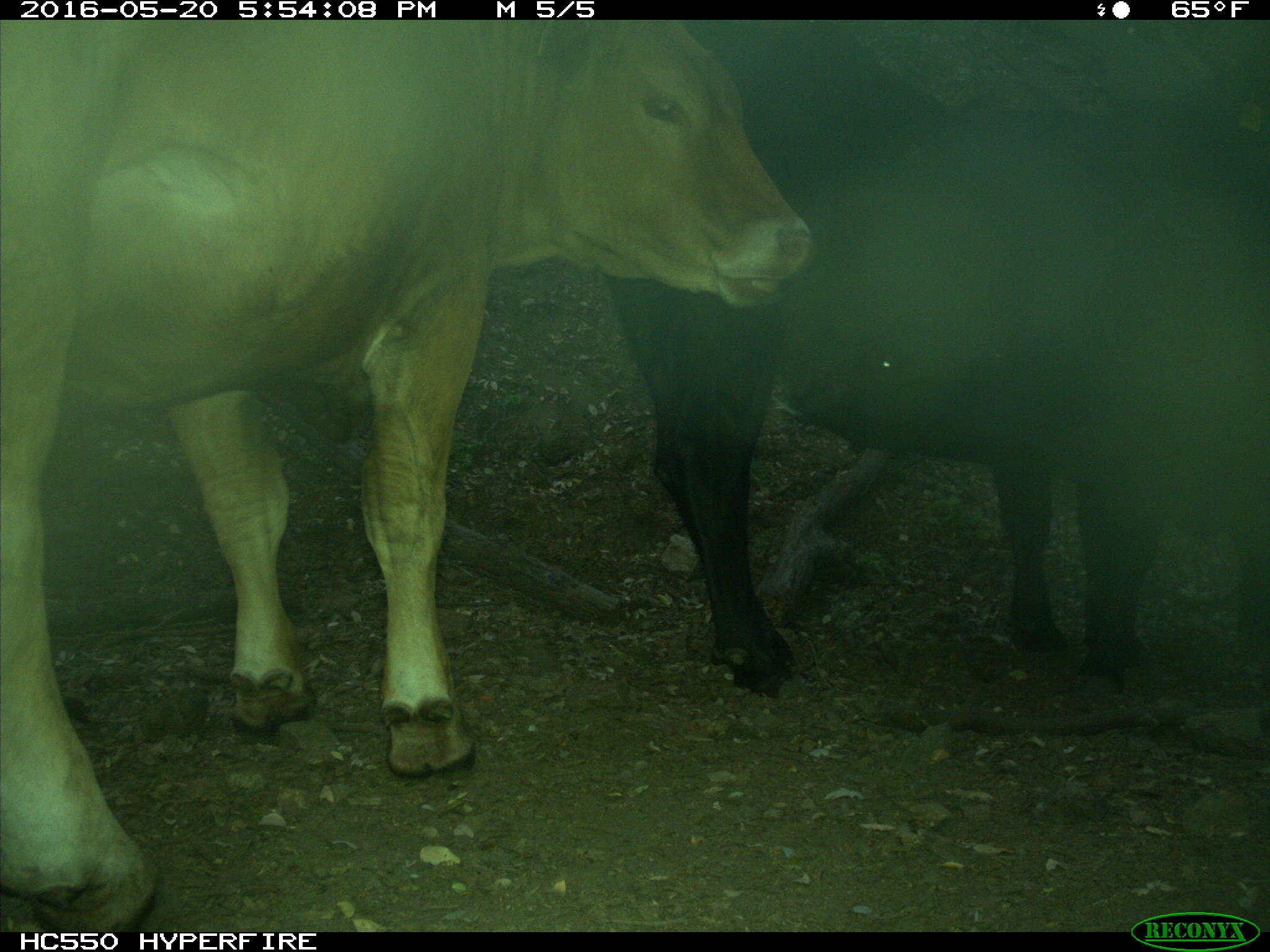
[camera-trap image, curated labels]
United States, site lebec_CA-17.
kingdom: Animalia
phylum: Chordata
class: Mammalia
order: Artiodactyla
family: Bovidae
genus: Bos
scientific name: Bos taurus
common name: domestic cow